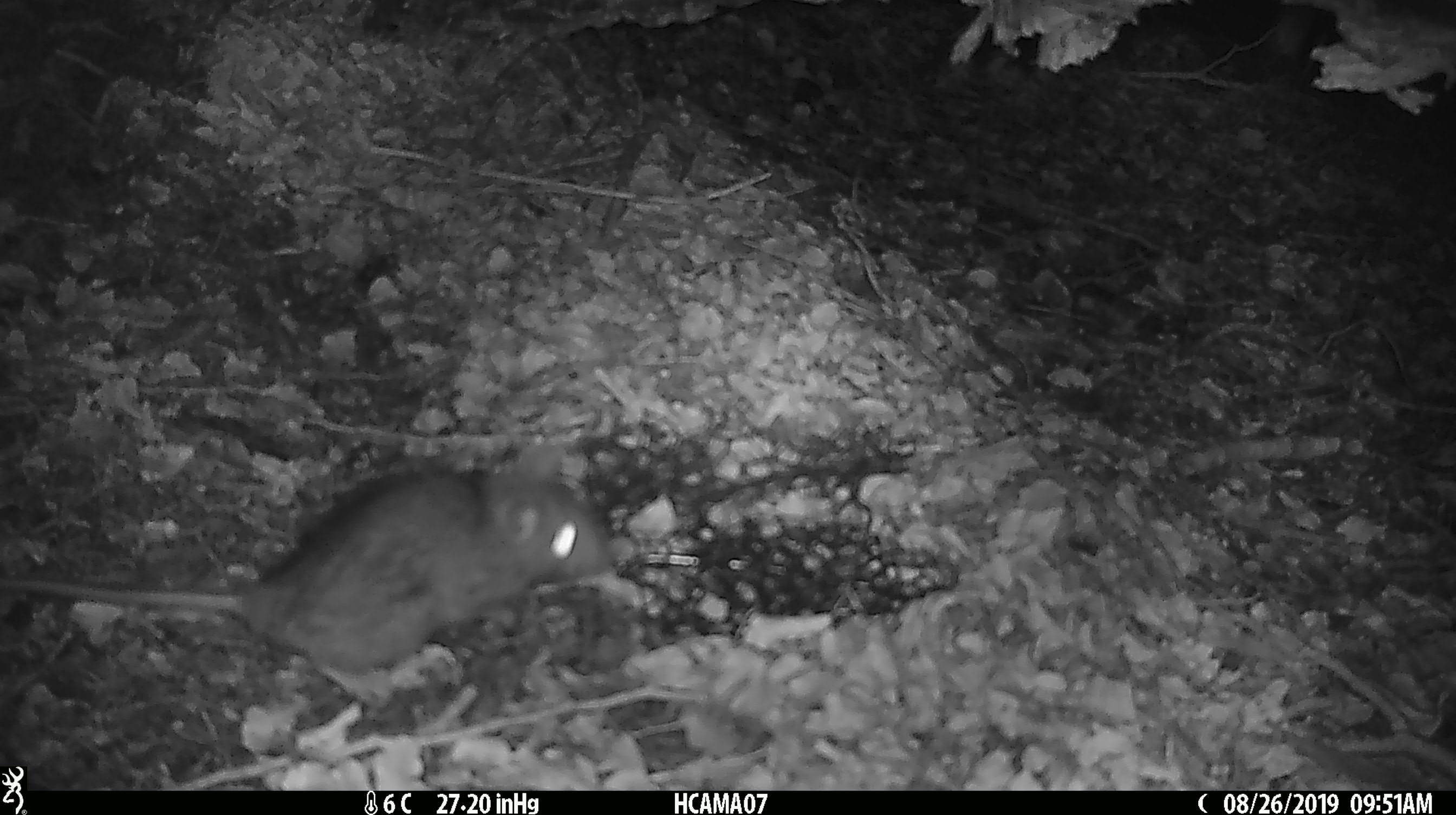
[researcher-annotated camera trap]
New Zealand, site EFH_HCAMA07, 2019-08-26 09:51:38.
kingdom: Animalia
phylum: Chordata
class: Mammalia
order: Rodentia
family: Muridae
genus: Rattus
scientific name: Rattus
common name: rat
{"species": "rat (Rattus)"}